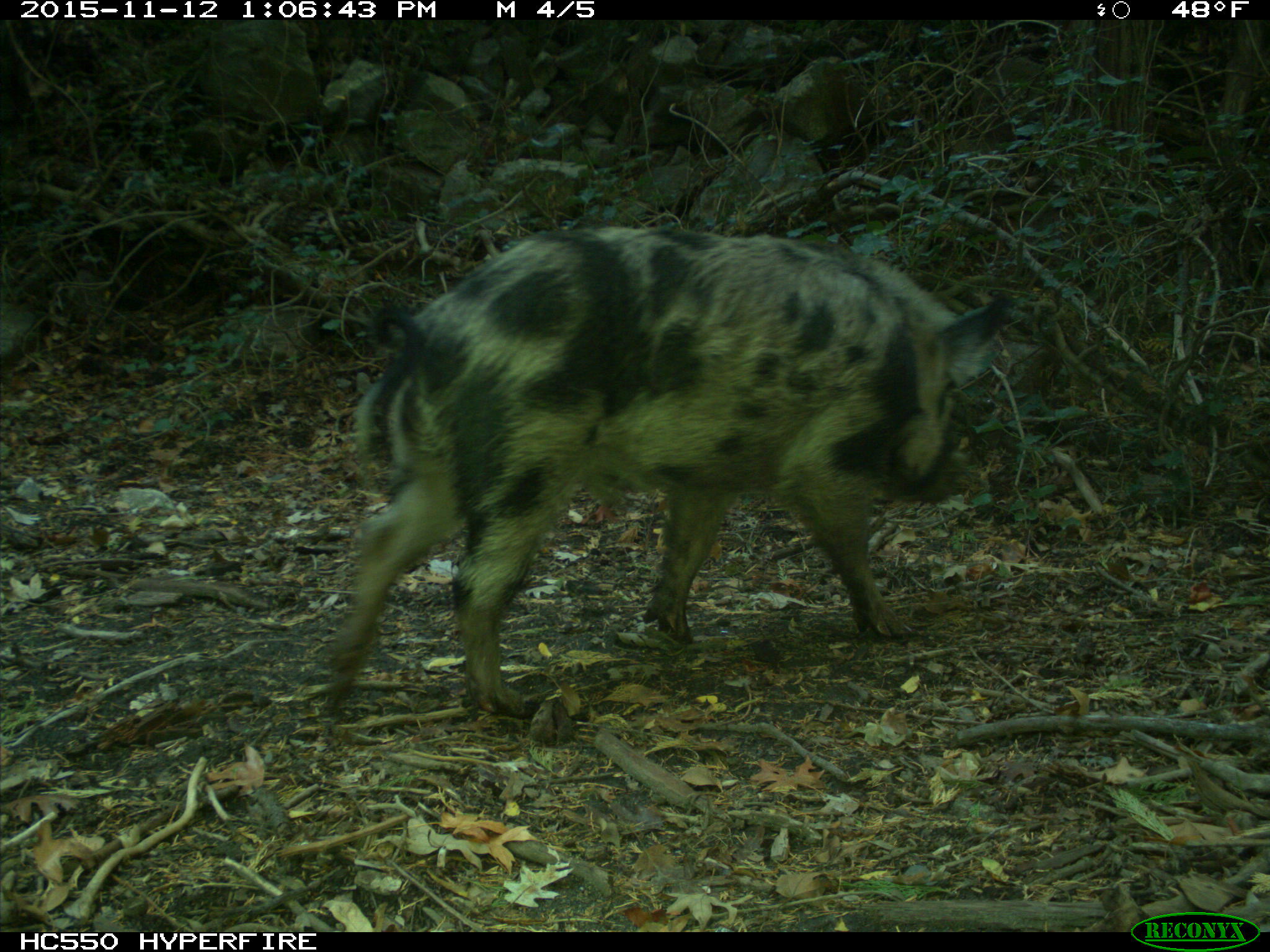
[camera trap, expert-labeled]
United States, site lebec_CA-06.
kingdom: Animalia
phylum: Chordata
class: Mammalia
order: Artiodactyla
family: Suidae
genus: Sus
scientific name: Sus scrofa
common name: wild boar